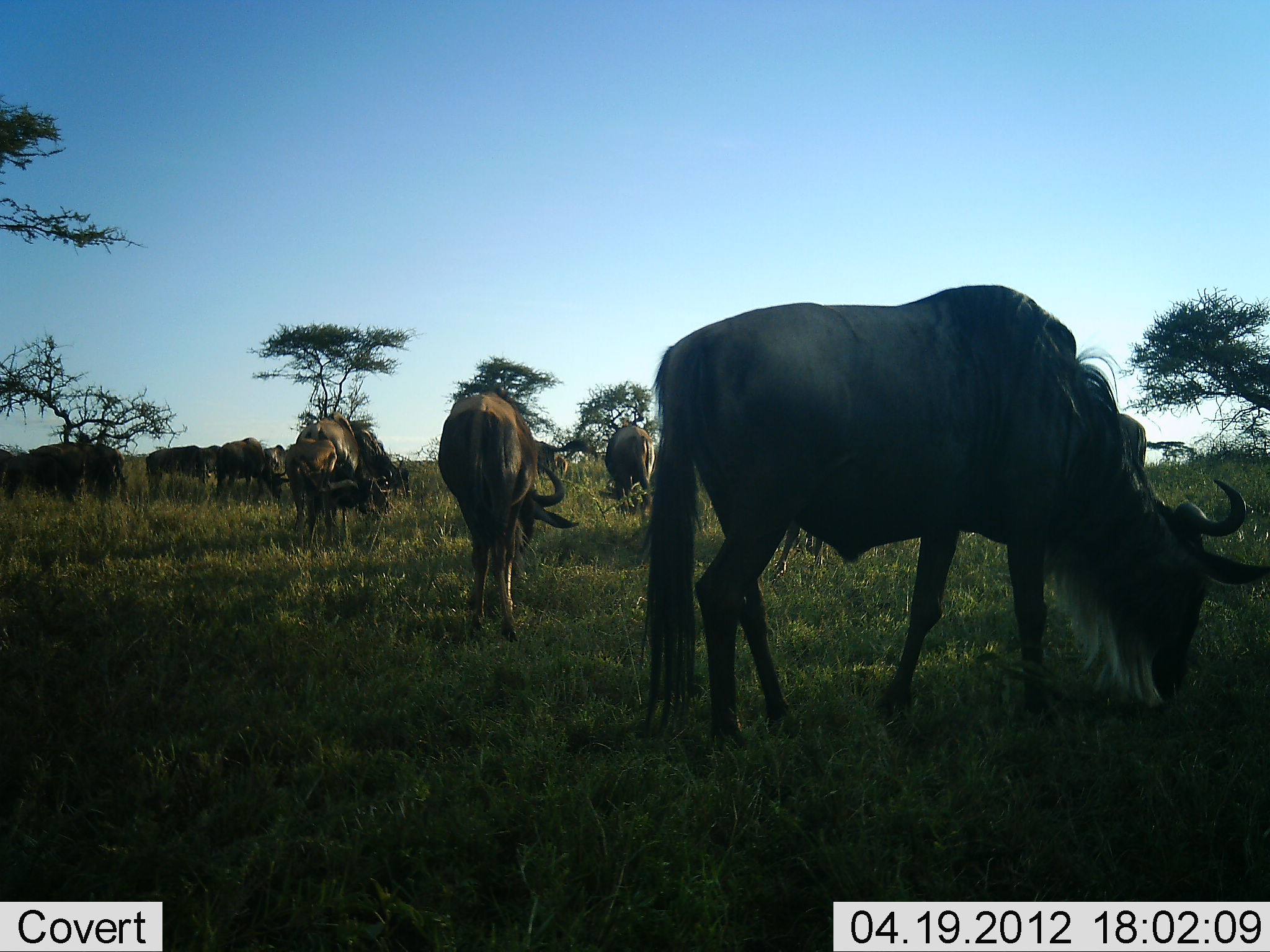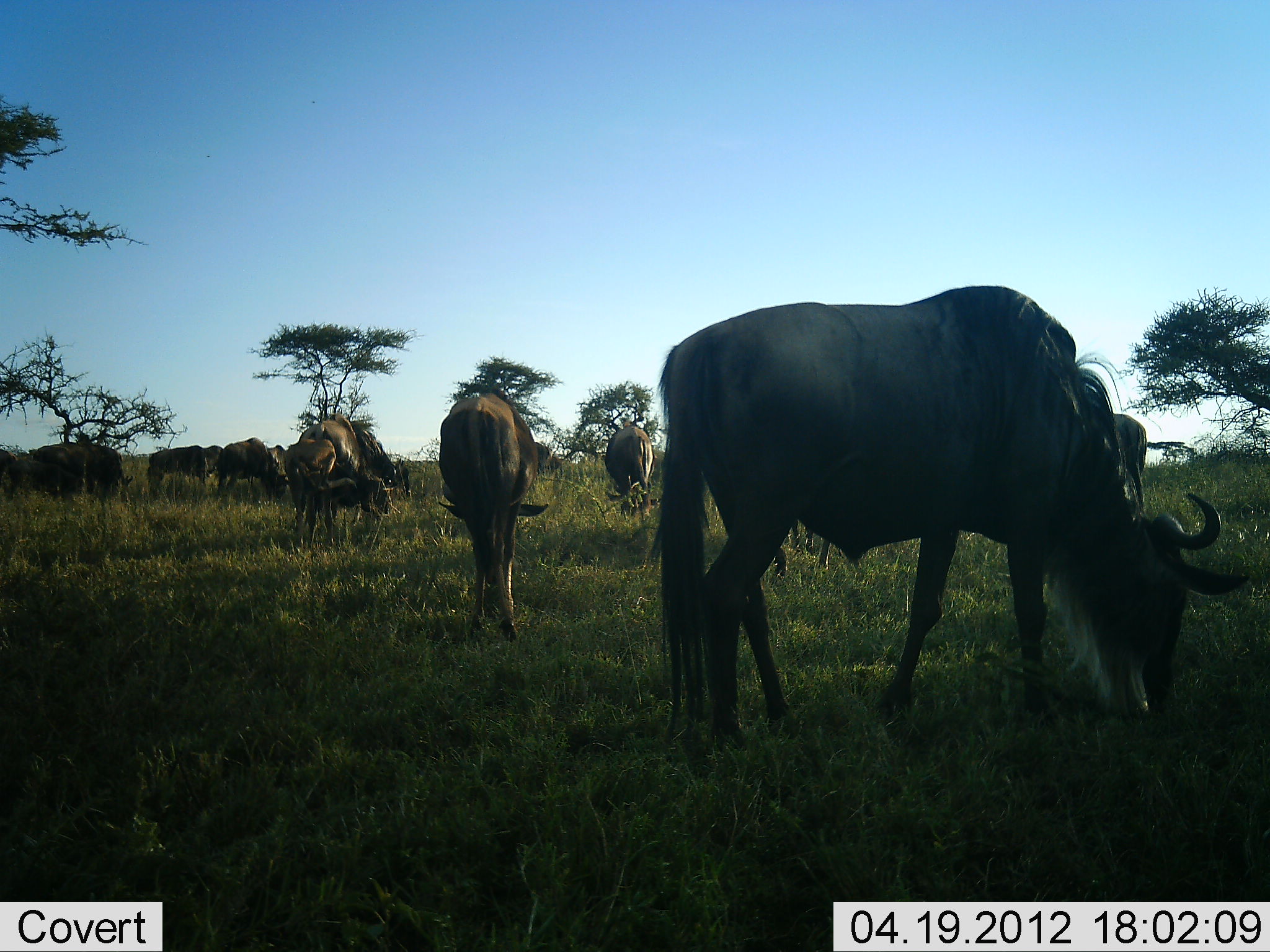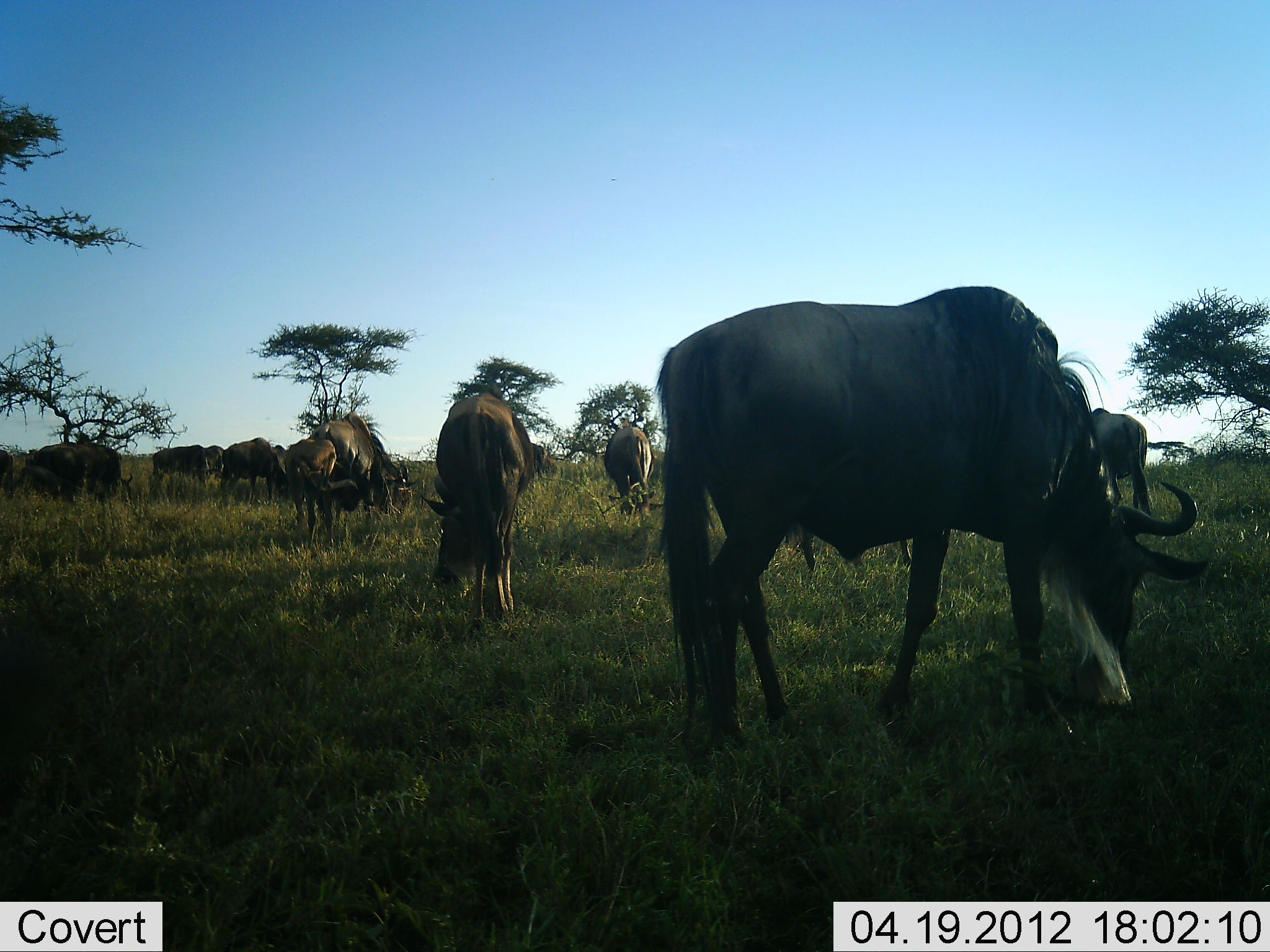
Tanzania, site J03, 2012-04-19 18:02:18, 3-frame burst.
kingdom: Animalia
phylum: Chordata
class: Mammalia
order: Artiodactyla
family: Bovidae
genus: Connochaetes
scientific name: Connochaetes taurinus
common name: blue wildebeest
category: wildebeest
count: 11-50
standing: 45%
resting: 0%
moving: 5%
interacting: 0%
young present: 23%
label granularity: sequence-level